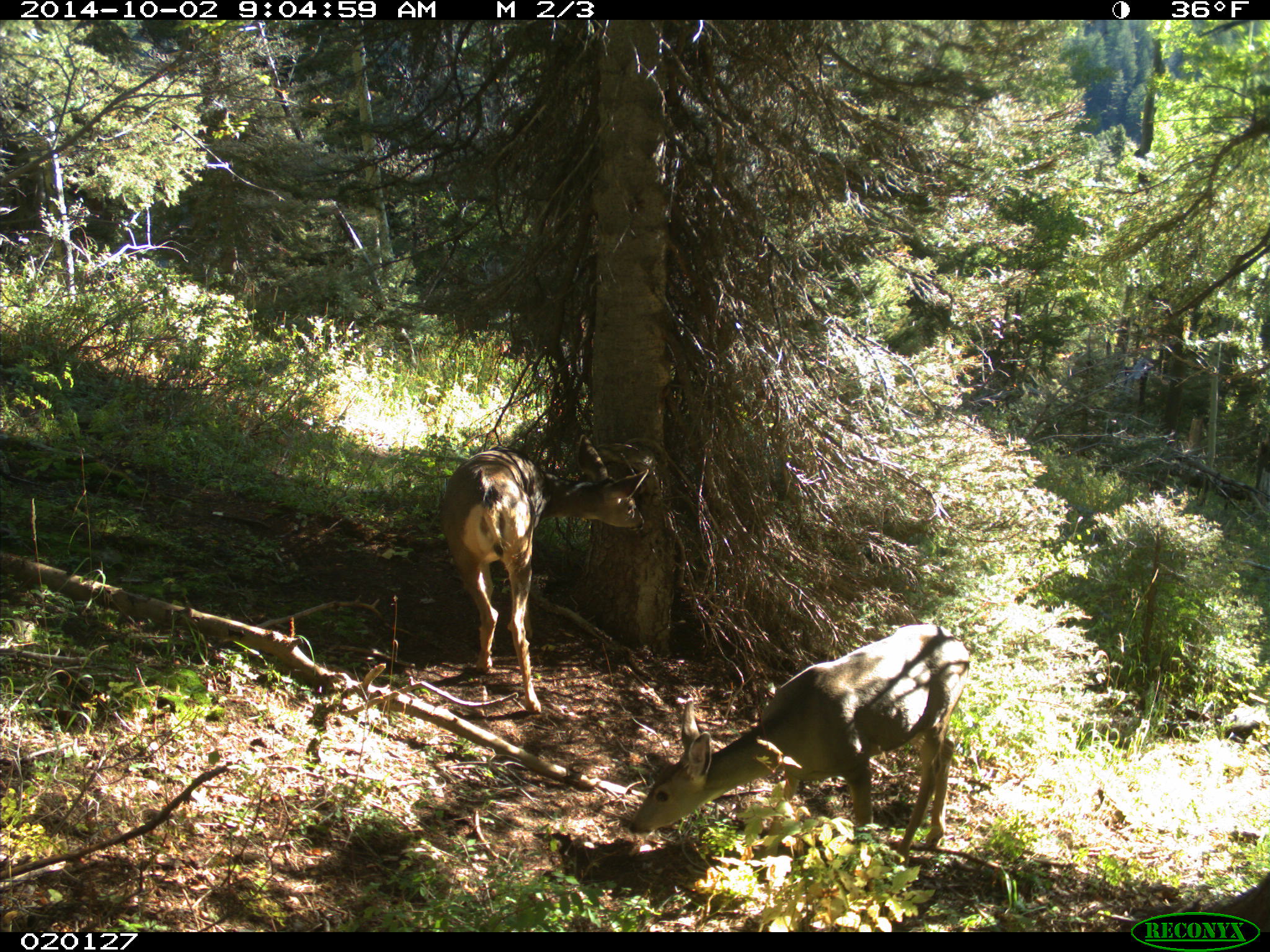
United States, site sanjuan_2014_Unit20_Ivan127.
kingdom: Animalia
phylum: Chordata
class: Mammalia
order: Artiodactyla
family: Cervidae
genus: Odocoileus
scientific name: Odocoileus hemionus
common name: mule deer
Odocoileus hemionus (mule deer).